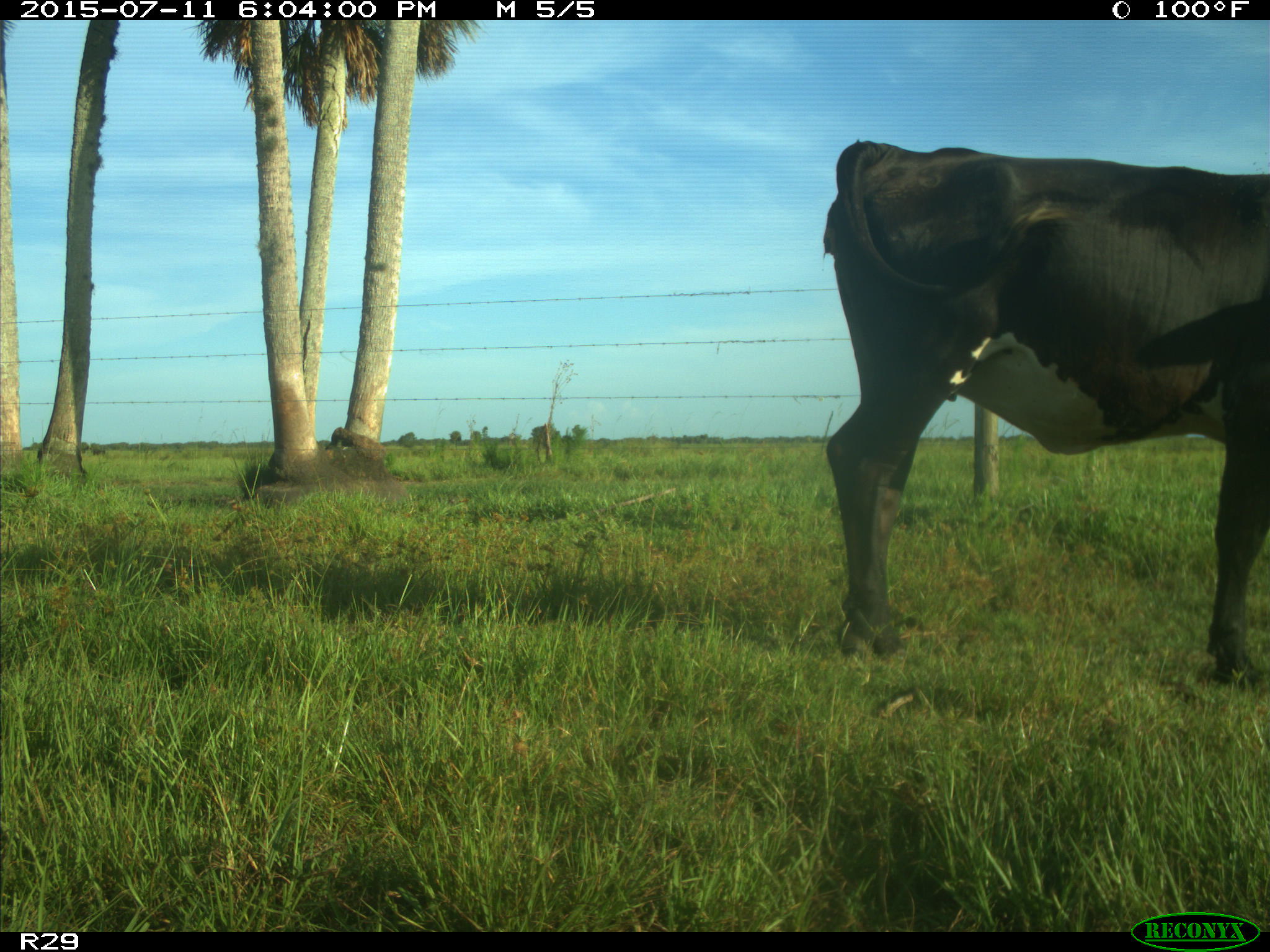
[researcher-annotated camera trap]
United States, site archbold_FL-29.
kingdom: Animalia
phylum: Chordata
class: Mammalia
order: Artiodactyla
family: Bovidae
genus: Bos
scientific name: Bos taurus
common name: domestic cow